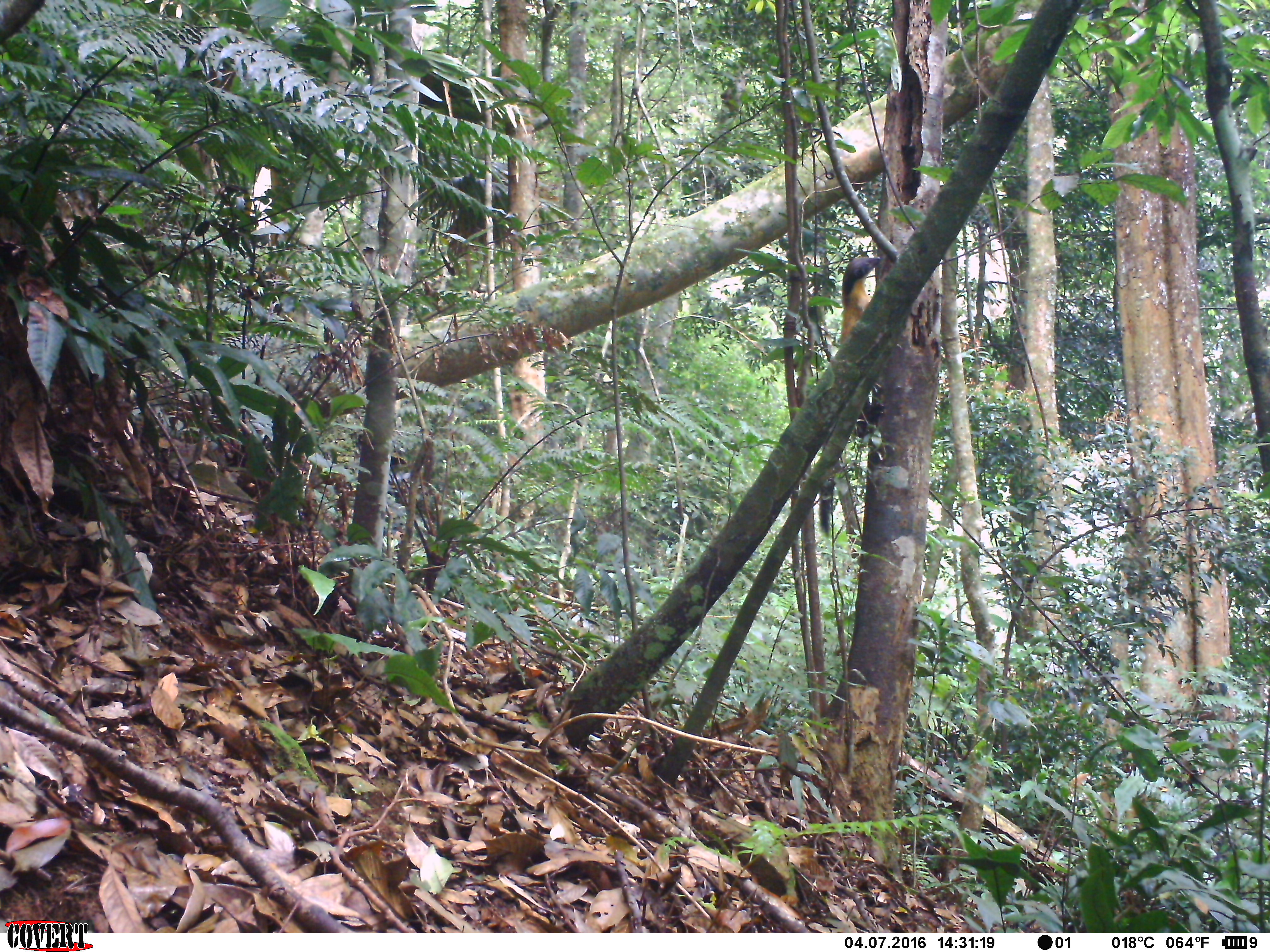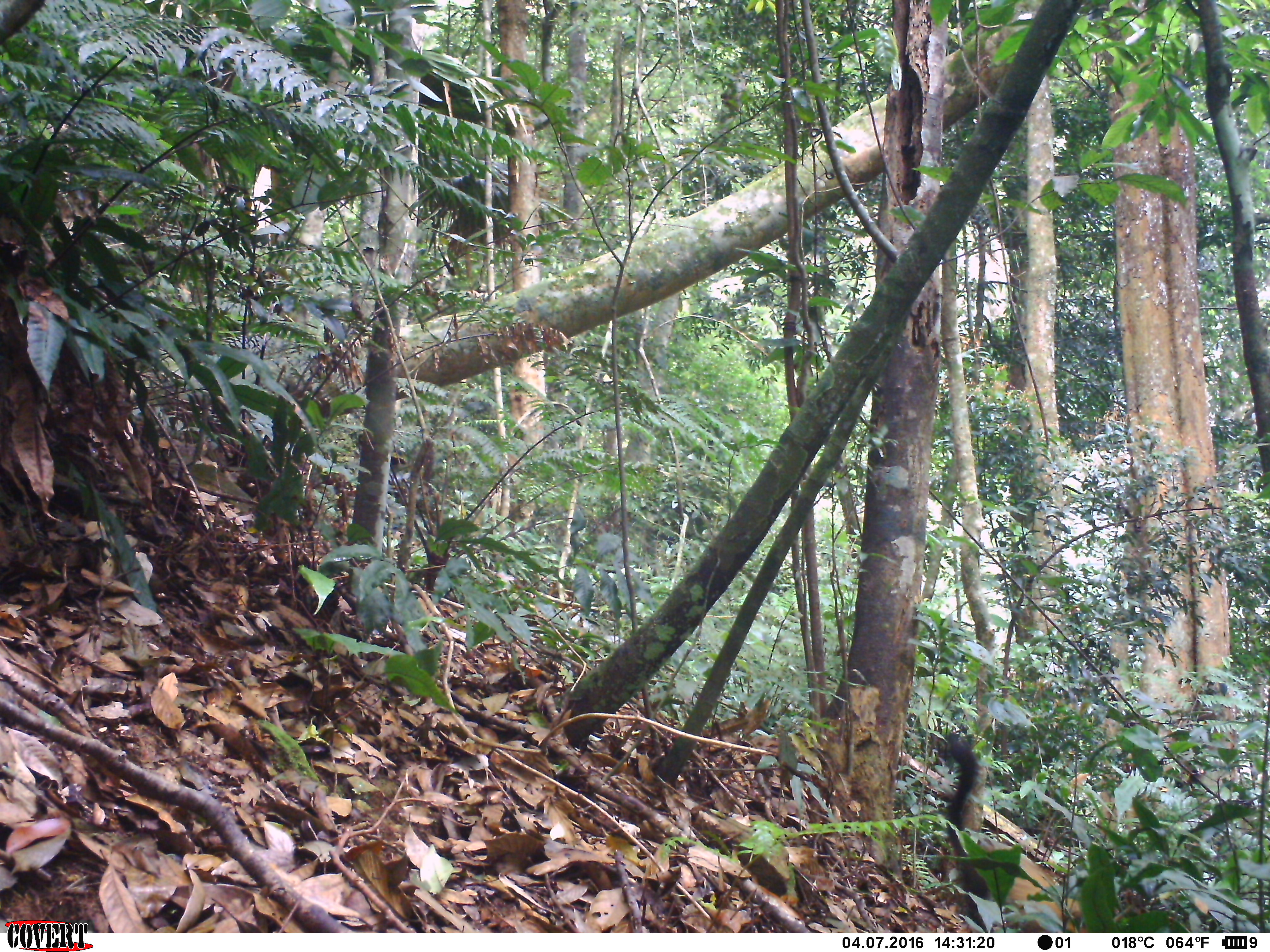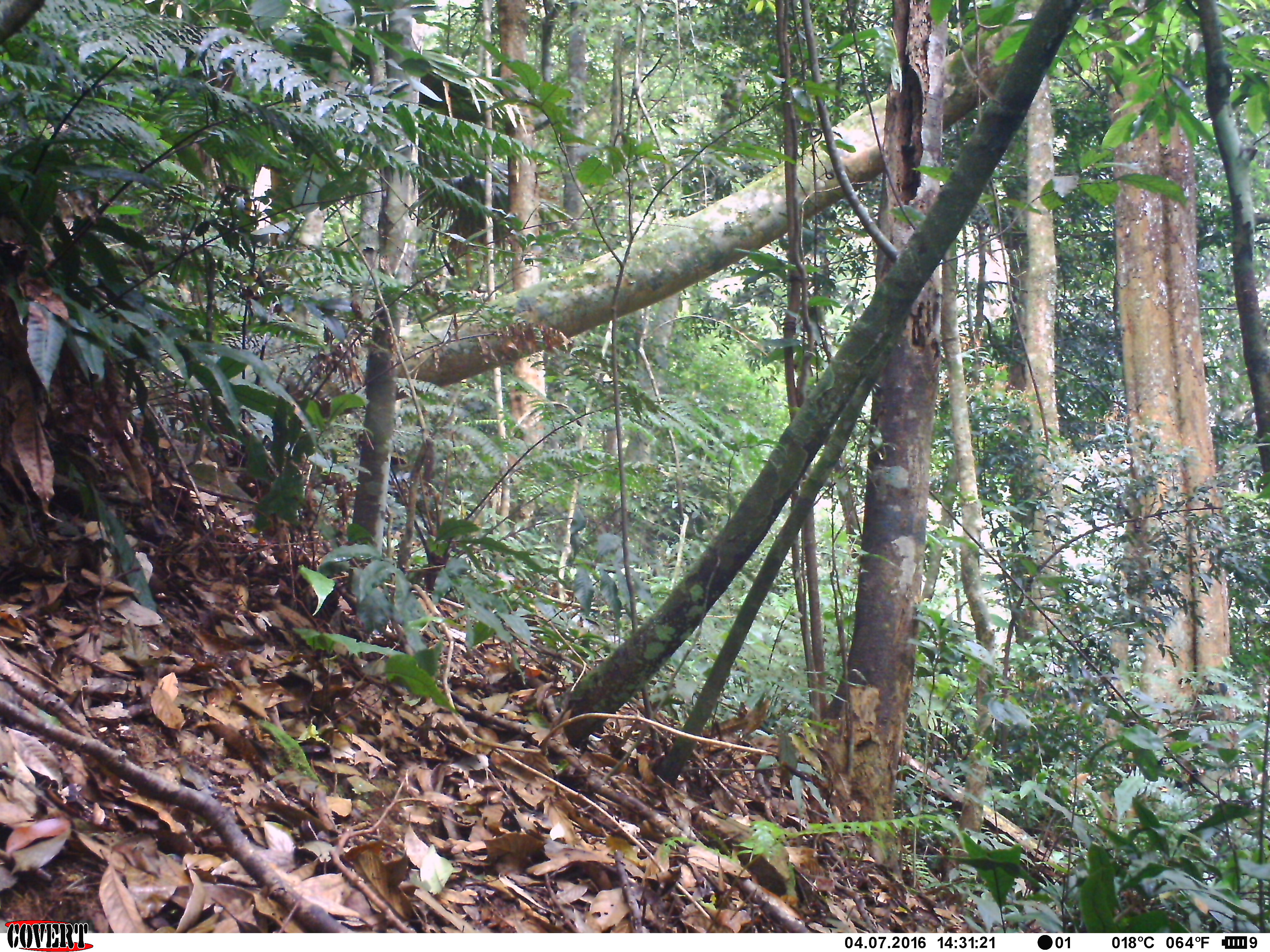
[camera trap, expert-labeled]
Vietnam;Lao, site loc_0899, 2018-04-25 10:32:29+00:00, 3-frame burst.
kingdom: Animalia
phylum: Chordata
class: Mammalia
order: Carnivora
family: Mustelidae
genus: Martes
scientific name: Martes flavigula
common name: yellow-throated marten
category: yellow throated marten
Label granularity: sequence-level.